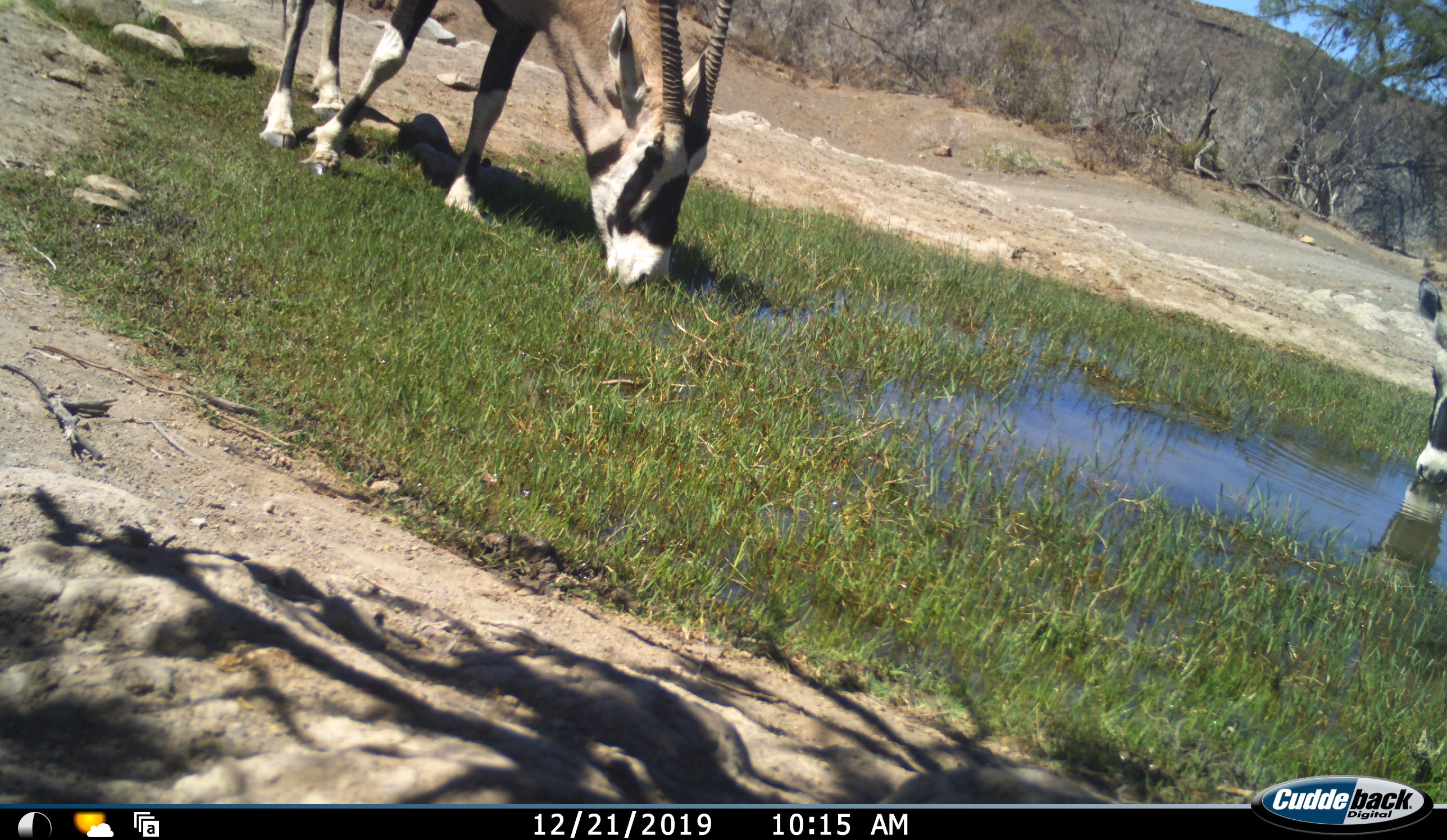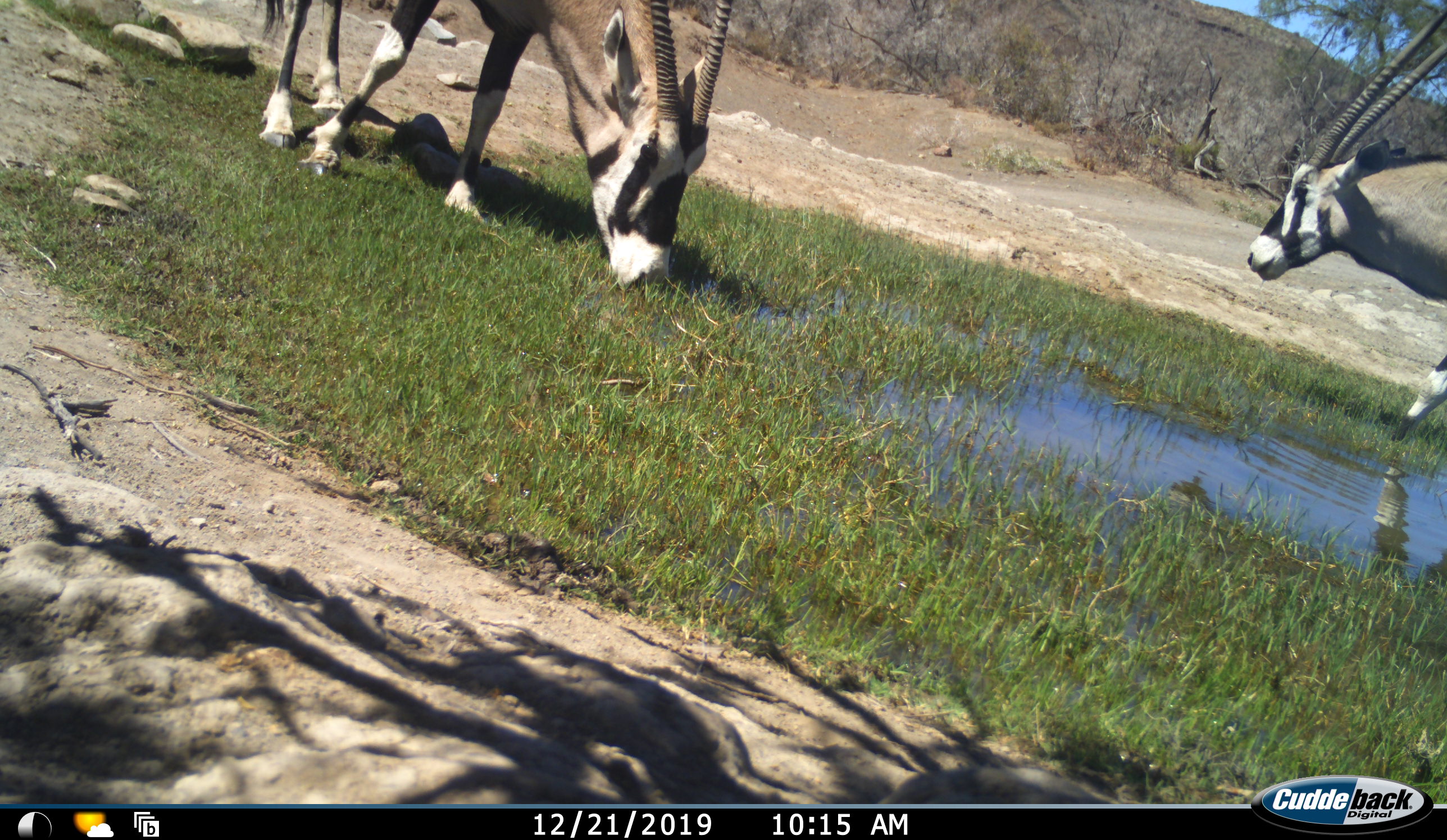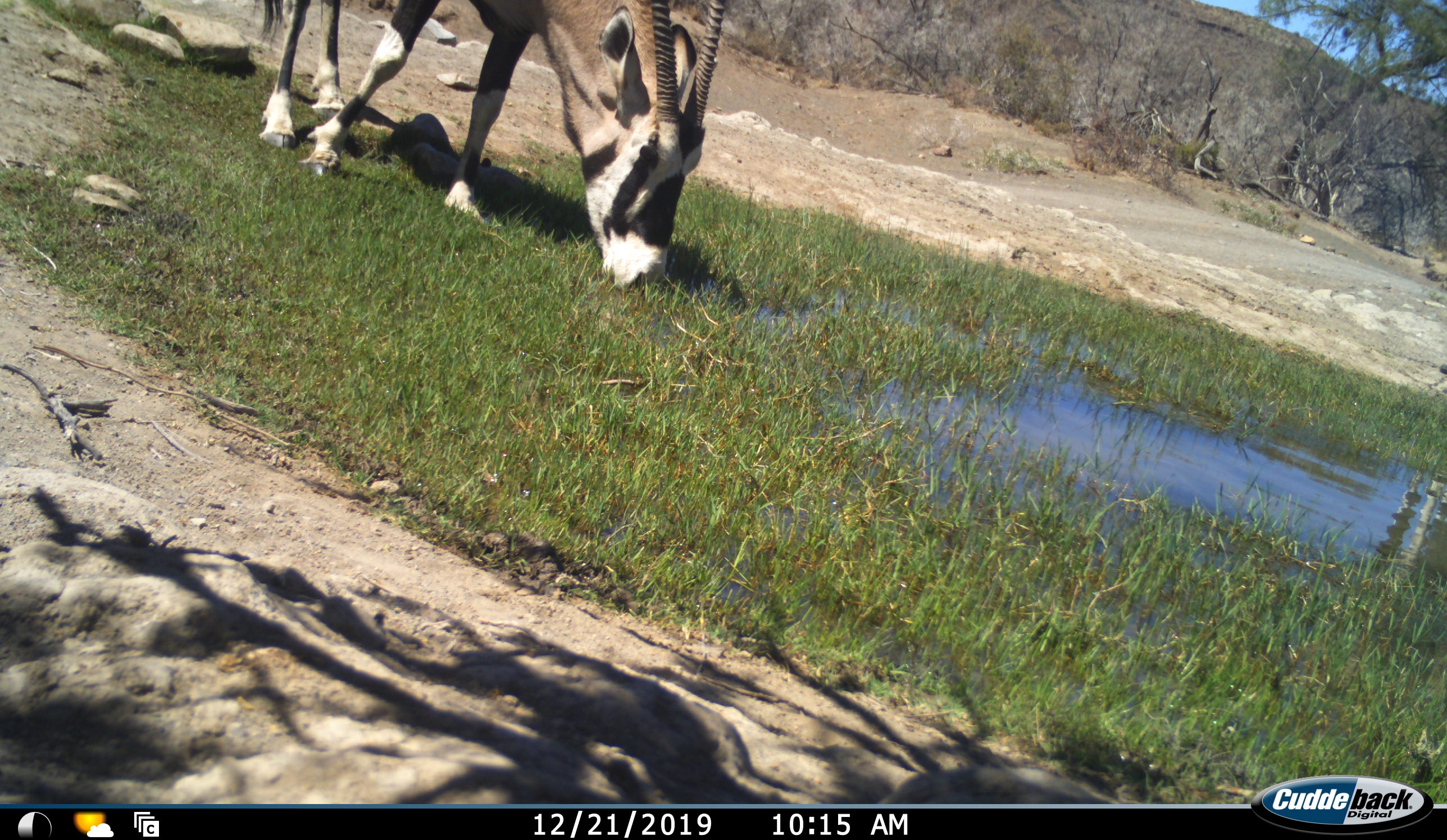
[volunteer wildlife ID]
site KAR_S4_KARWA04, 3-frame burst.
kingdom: Animalia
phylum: Chordata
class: Mammalia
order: Artiodactyla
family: Bovidae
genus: Oryx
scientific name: Oryx gazella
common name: gemsbok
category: oryx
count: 2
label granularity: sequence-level